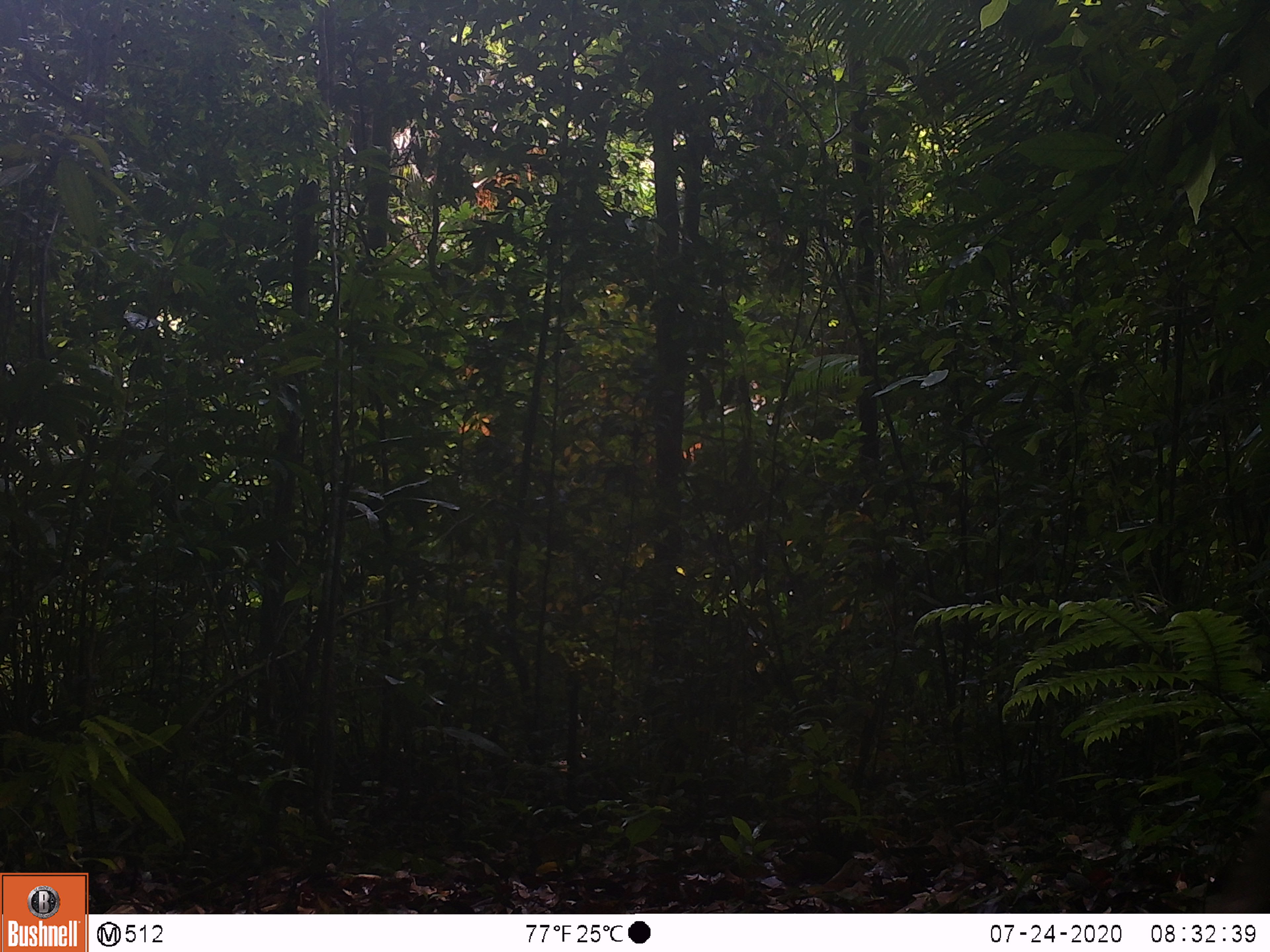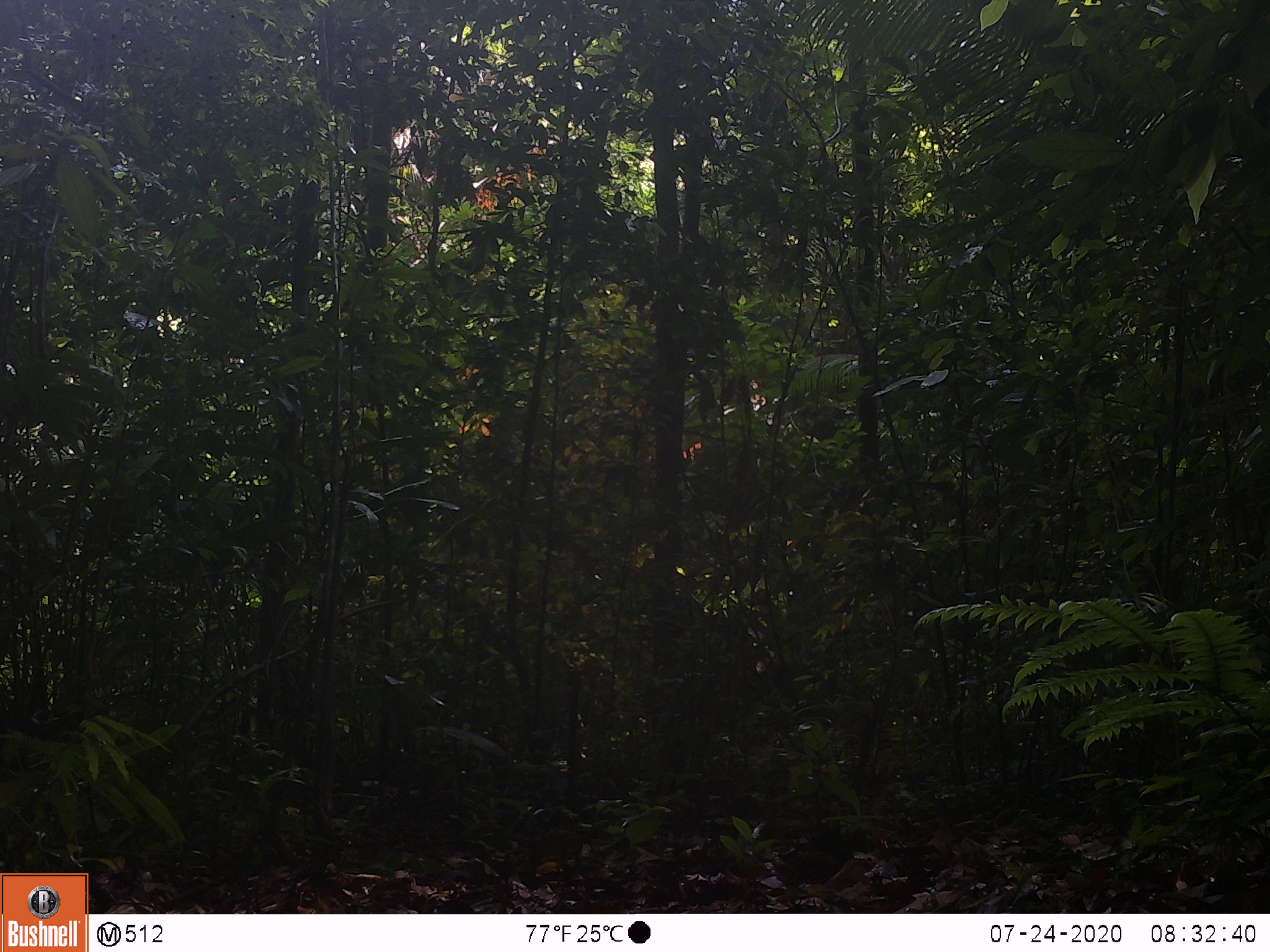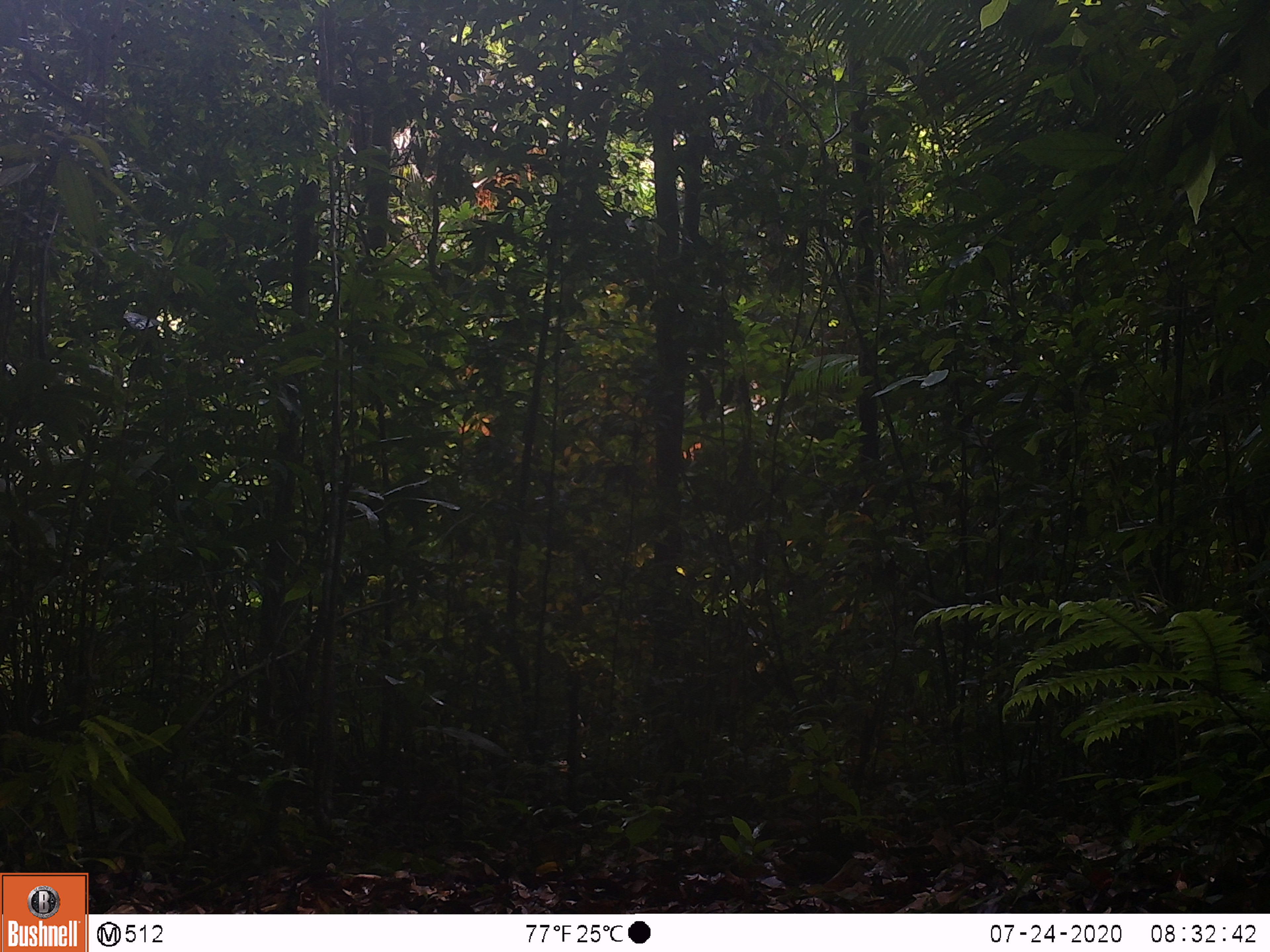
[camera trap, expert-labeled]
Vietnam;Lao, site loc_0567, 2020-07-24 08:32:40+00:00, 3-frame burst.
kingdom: Animalia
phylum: Chordata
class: Mammalia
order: Primates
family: Cercopithecidae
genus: Macaca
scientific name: Macaca arctoides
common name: stump-tailed macaque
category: stump tailed macaque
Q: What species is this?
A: Stump tailed macaque (stump-tailed macaque) (Macaca arctoides).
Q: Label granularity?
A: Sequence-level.